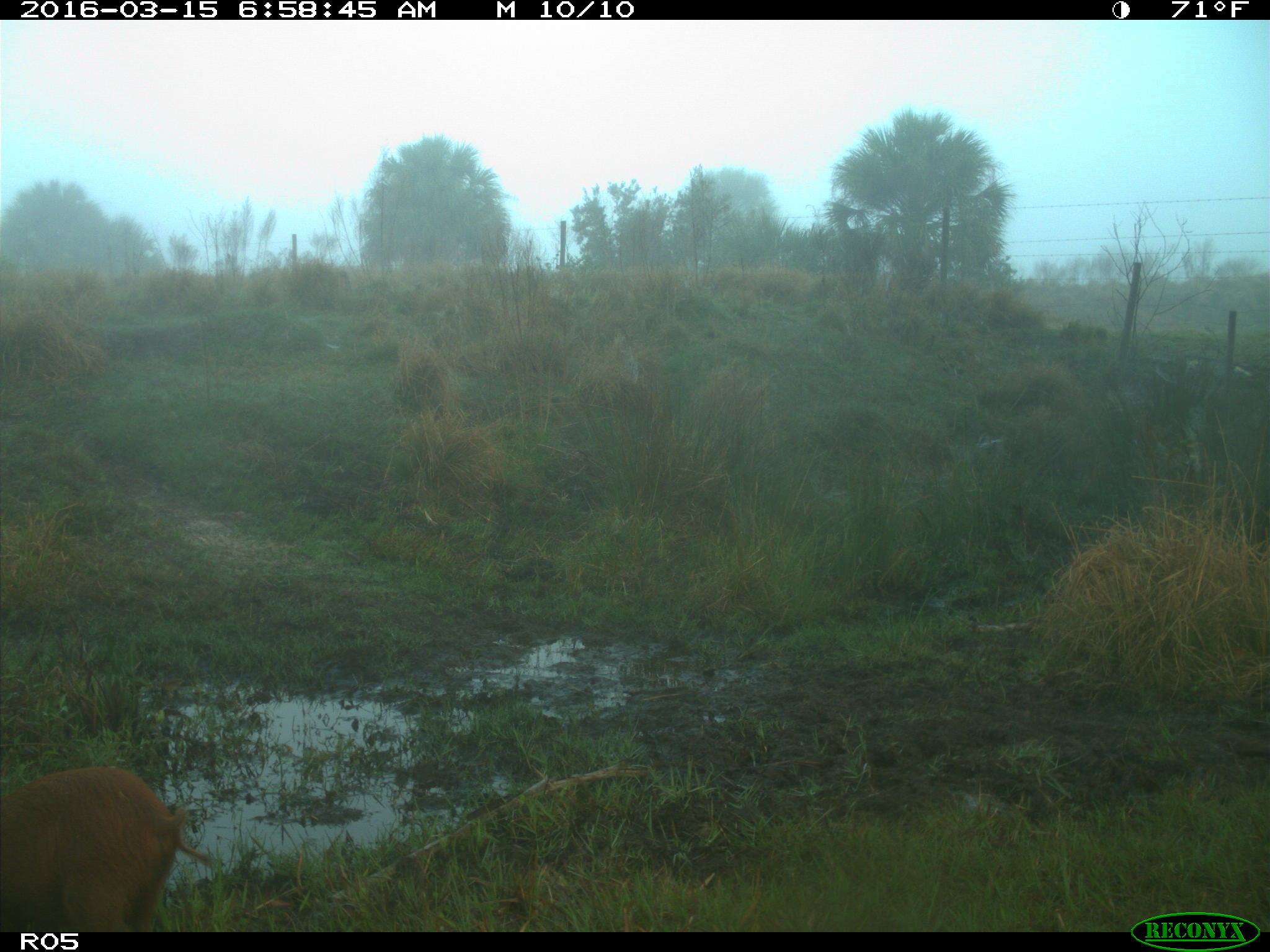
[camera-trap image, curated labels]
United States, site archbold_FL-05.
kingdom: Animalia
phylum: Chordata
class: Mammalia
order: Artiodactyla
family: Suidae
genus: Sus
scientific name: Sus scrofa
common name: wild boar